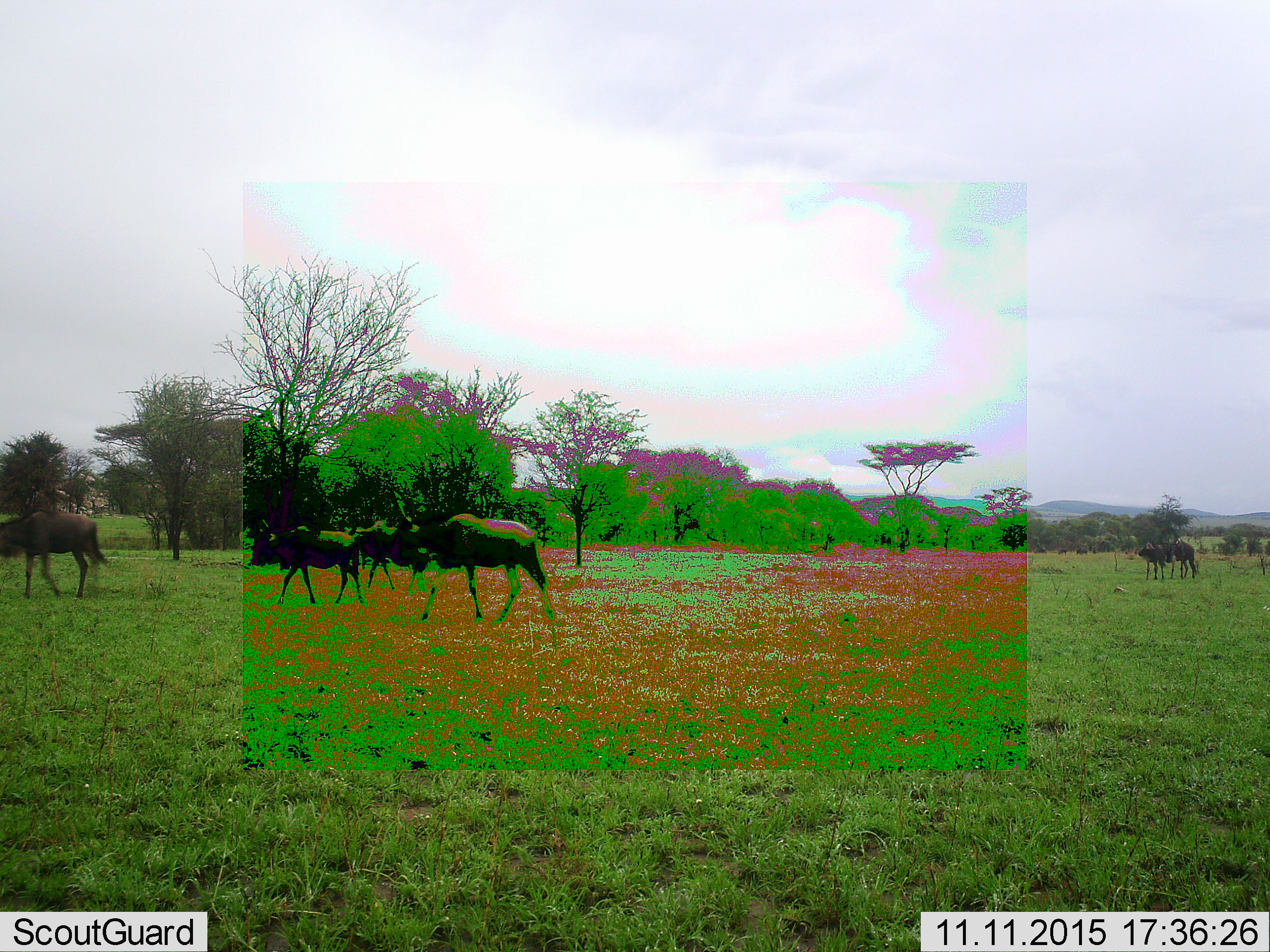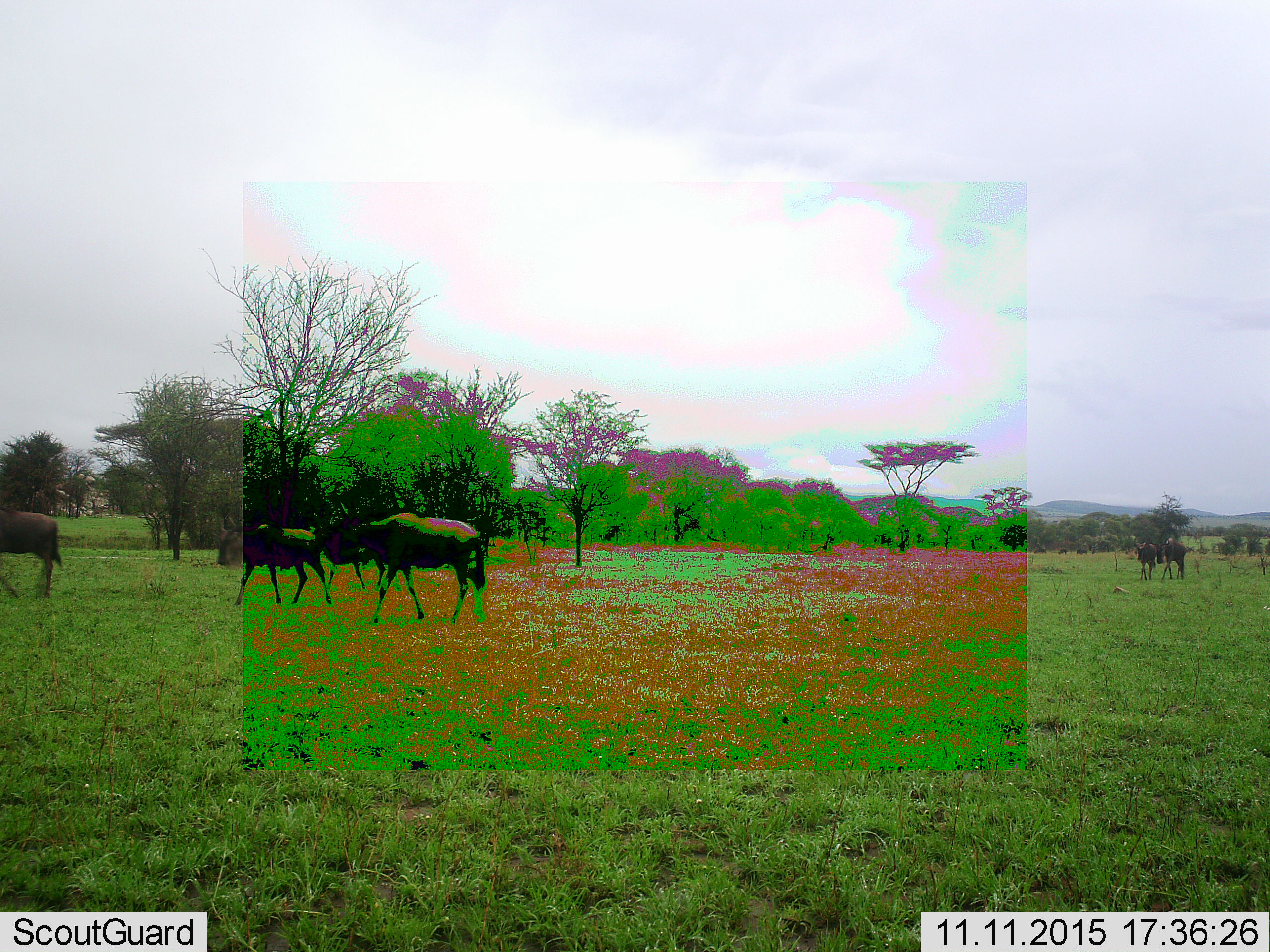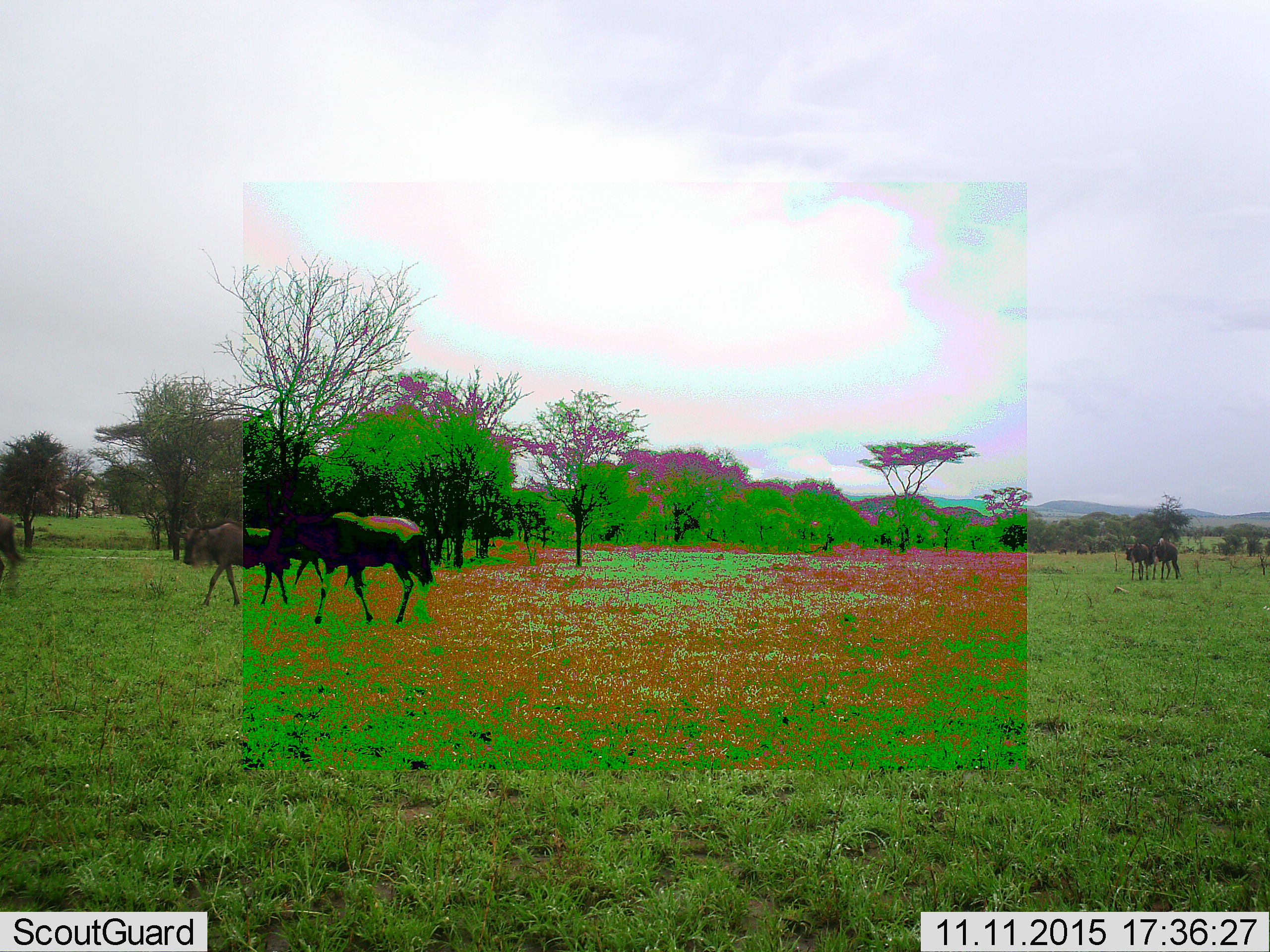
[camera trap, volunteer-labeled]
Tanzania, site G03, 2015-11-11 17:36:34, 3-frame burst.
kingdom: Animalia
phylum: Chordata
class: Mammalia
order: Artiodactyla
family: Bovidae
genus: Connochaetes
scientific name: Connochaetes taurinus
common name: blue wildebeest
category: wildebeest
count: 6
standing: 21%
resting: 0%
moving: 95%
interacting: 5%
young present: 16%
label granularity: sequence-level